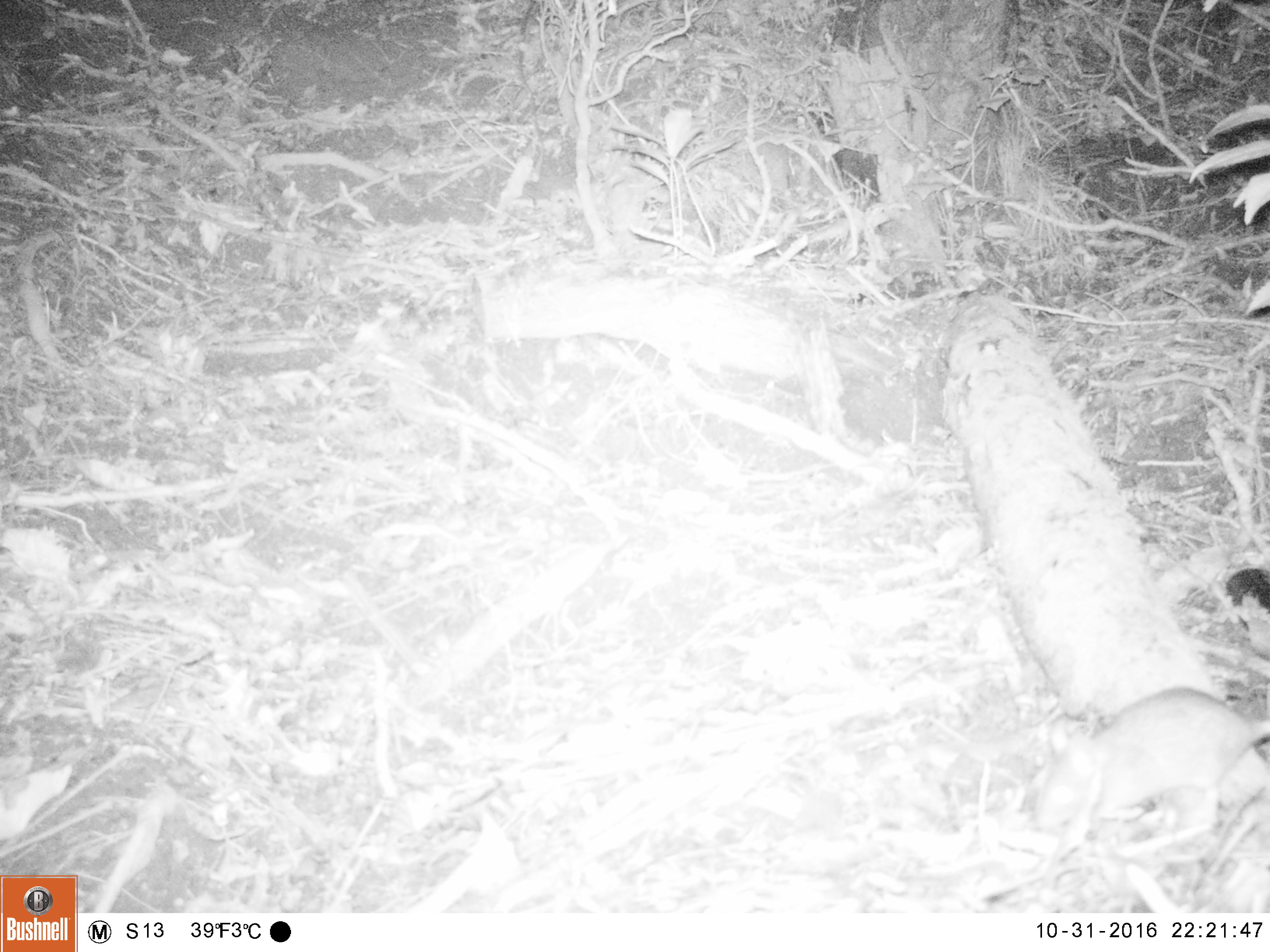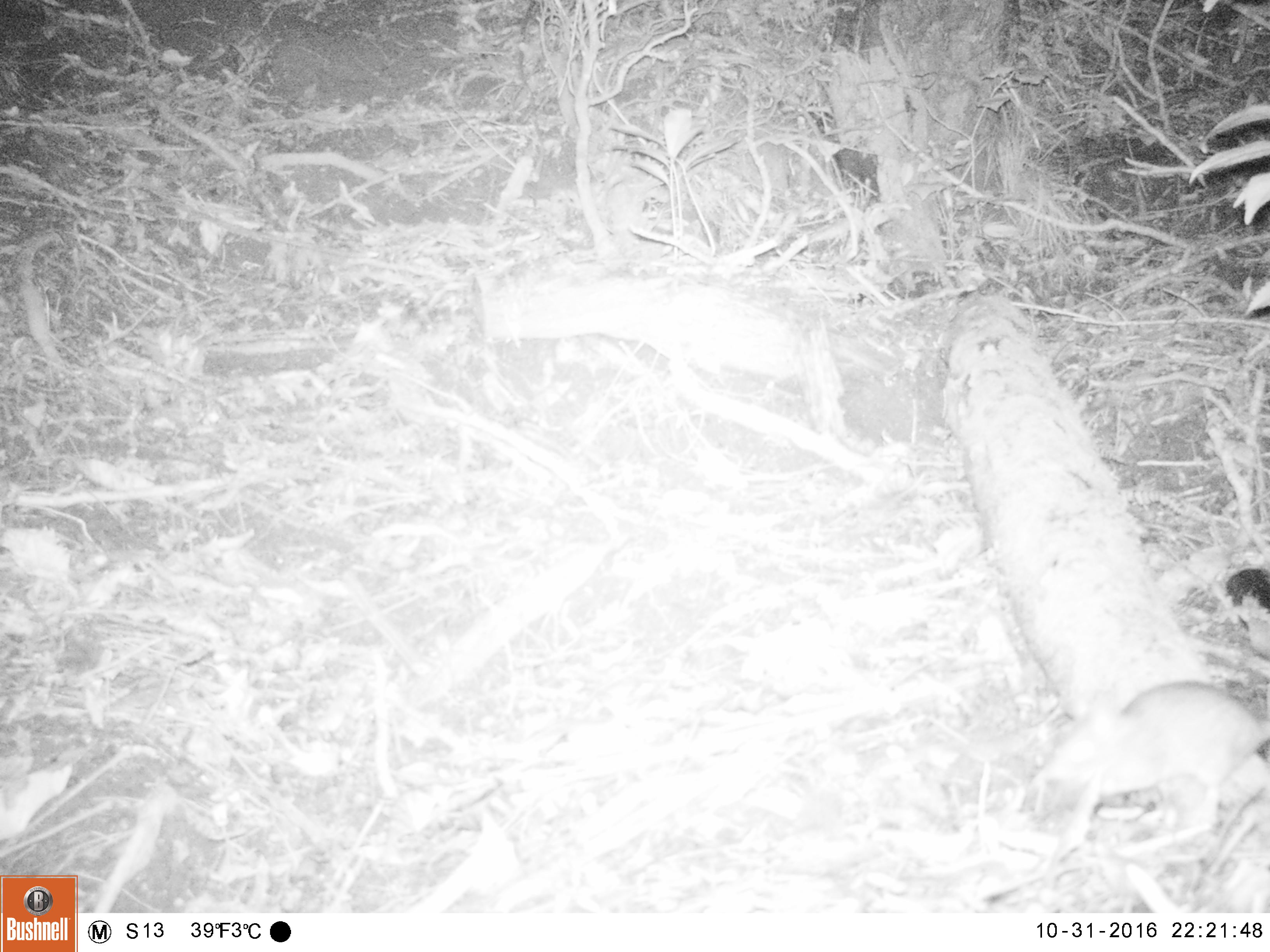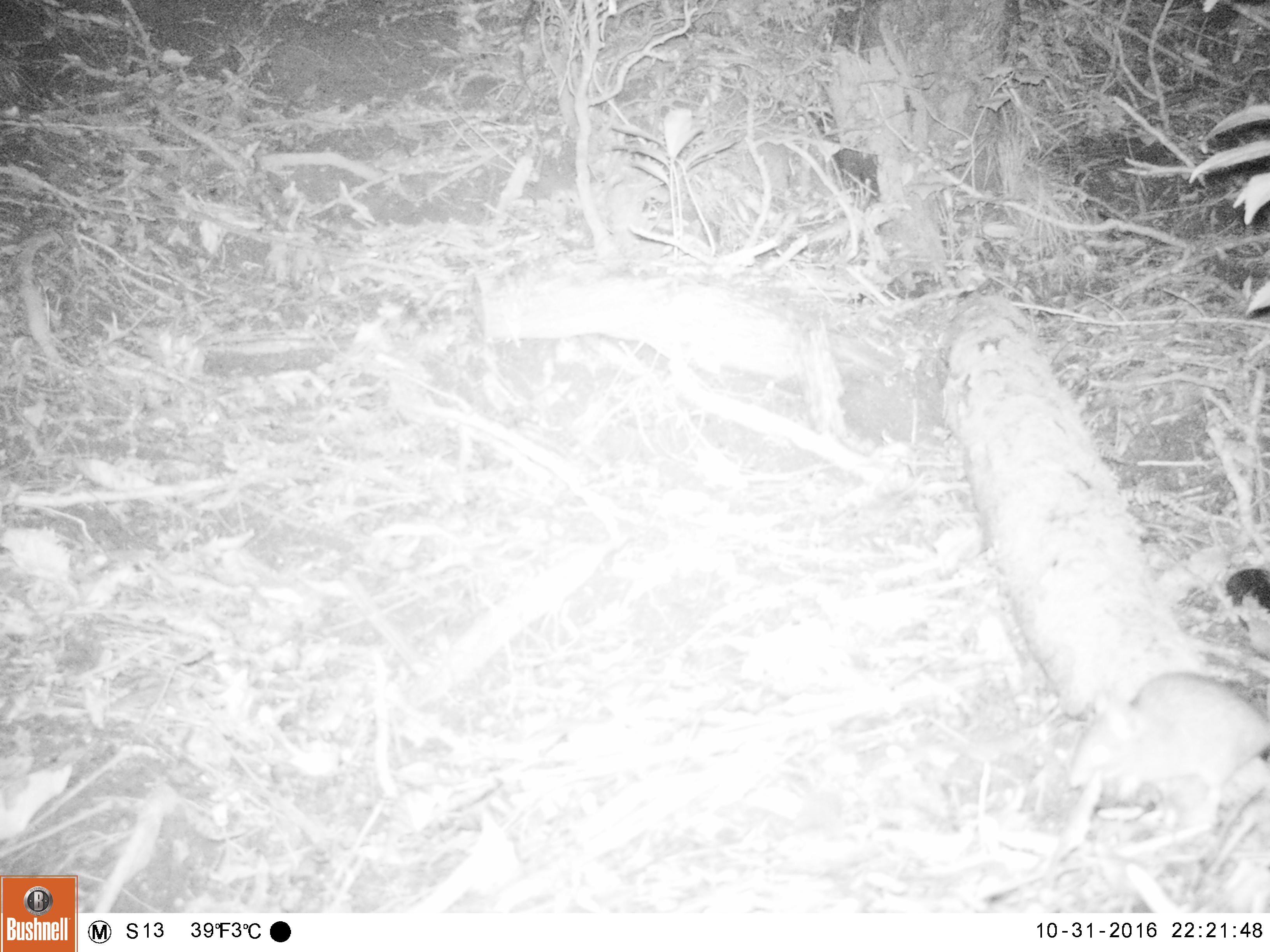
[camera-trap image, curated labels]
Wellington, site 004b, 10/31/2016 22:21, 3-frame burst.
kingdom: Animalia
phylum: Chordata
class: Mammalia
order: Rodentia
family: Muridae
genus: Rattus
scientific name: Rattus rattus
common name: ship rat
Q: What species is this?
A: Ship rat (Rattus rattus).